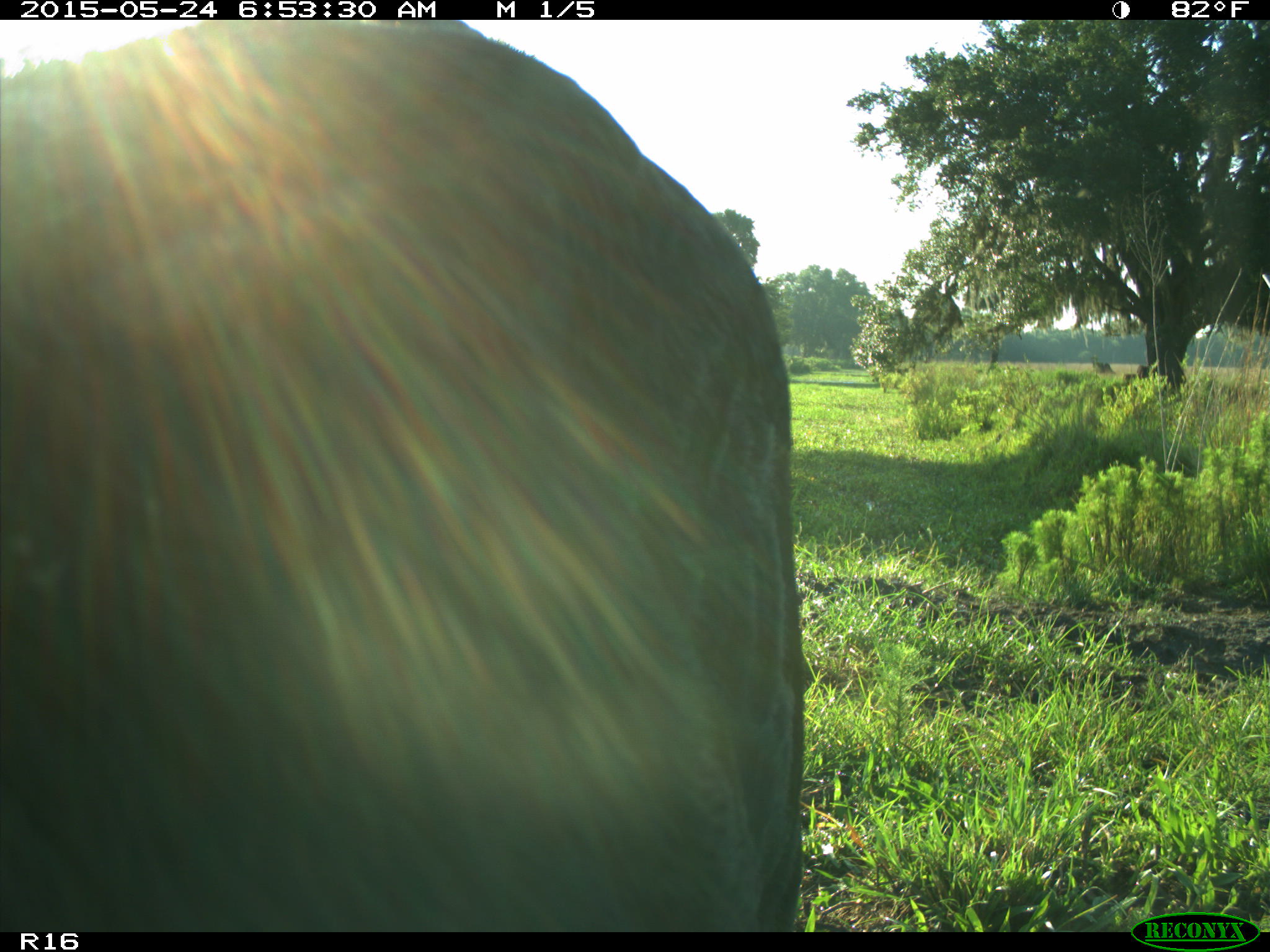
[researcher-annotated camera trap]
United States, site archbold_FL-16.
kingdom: Animalia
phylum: Chordata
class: Mammalia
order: Artiodactyla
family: Bovidae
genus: Bos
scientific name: Bos taurus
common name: domestic cow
Bos taurus (domestic cow).